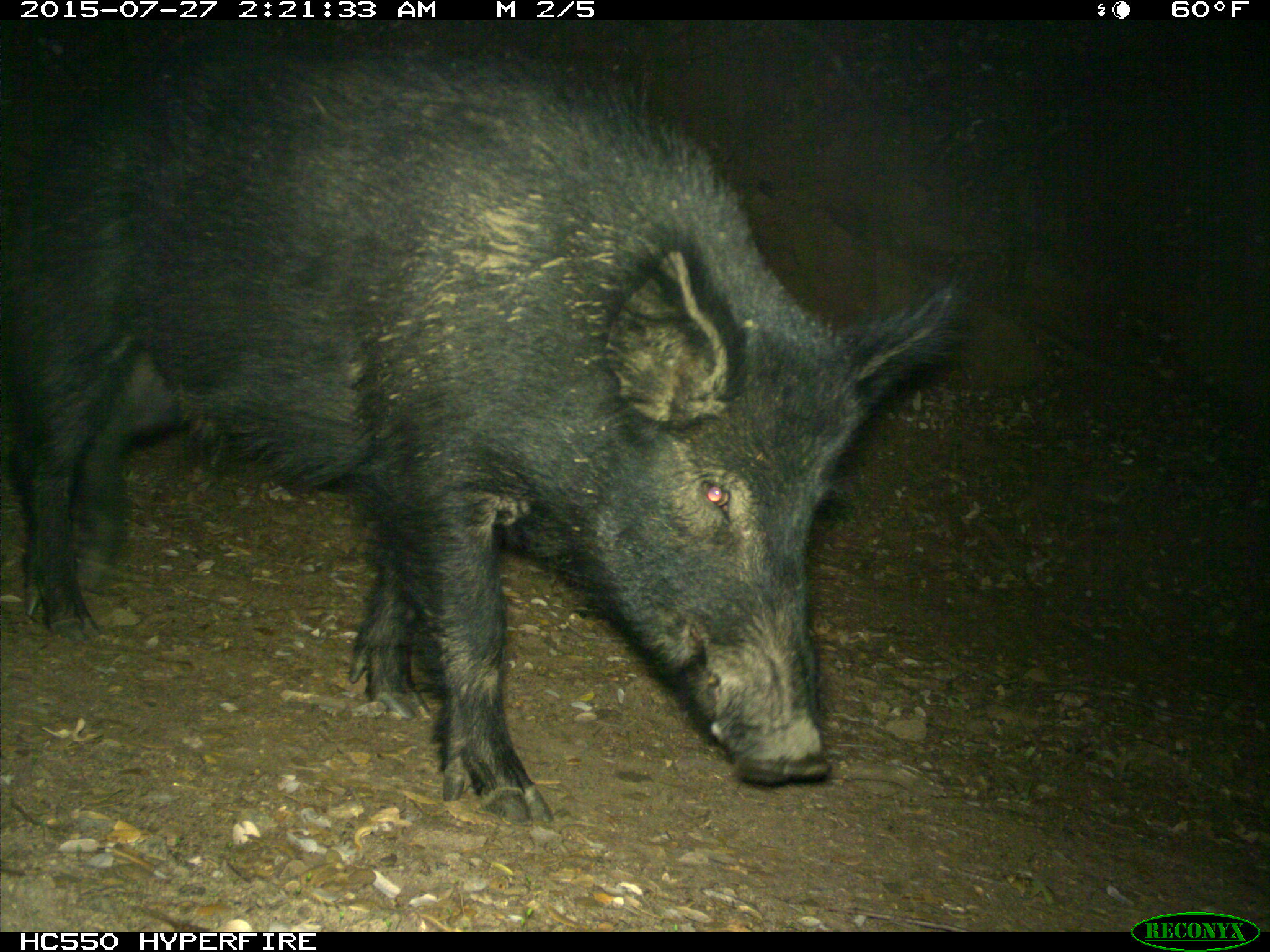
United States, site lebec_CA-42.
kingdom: Animalia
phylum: Chordata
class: Mammalia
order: Artiodactyla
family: Suidae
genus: Sus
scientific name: Sus scrofa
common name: wild boar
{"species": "Sus scrofa (wild boar)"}